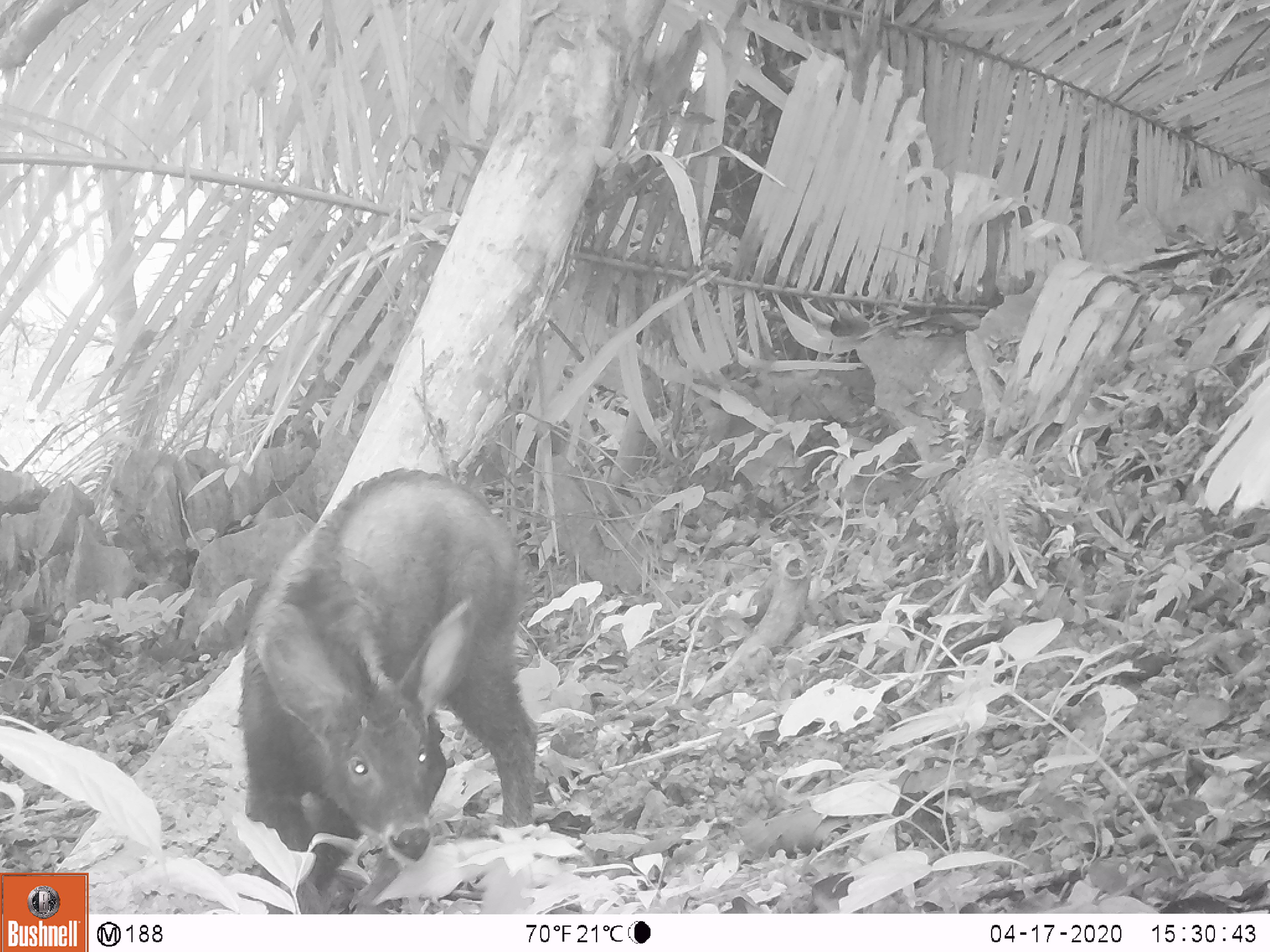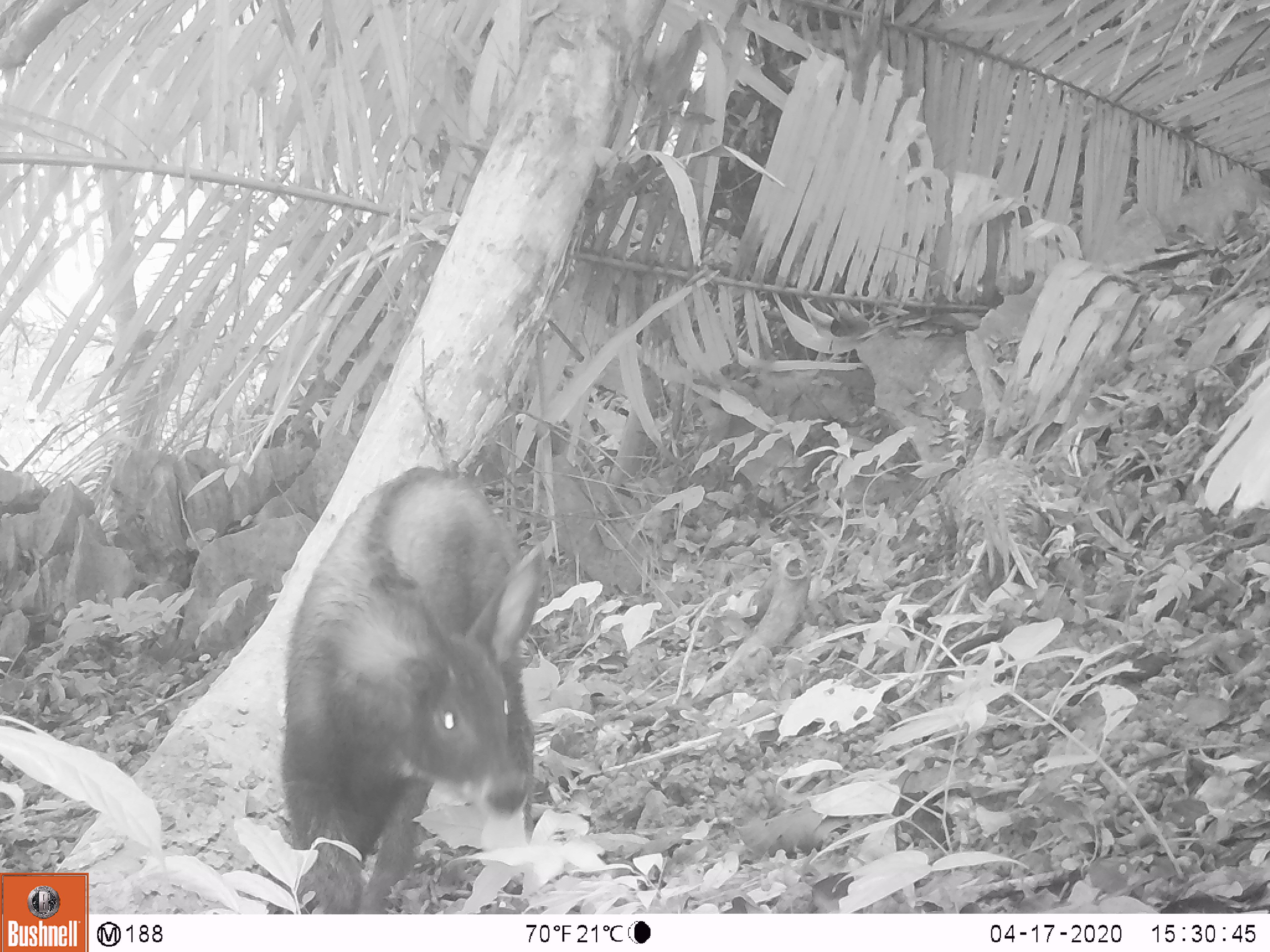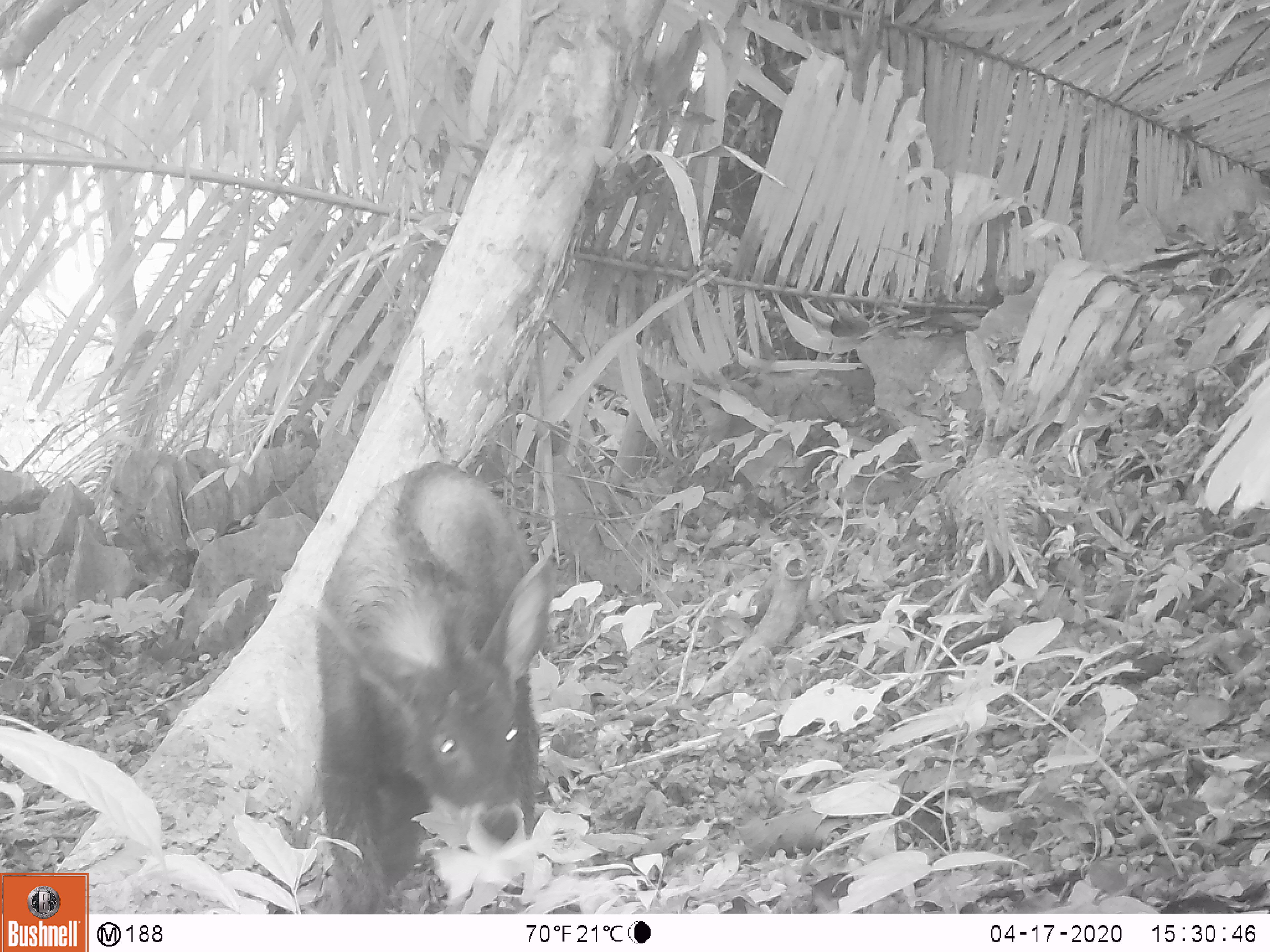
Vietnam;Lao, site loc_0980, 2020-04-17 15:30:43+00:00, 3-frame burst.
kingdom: Animalia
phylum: Chordata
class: Mammalia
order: Artiodactyla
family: Bovidae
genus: Capricornis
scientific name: Capricornis sumatraensis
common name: chinese serow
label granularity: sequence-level